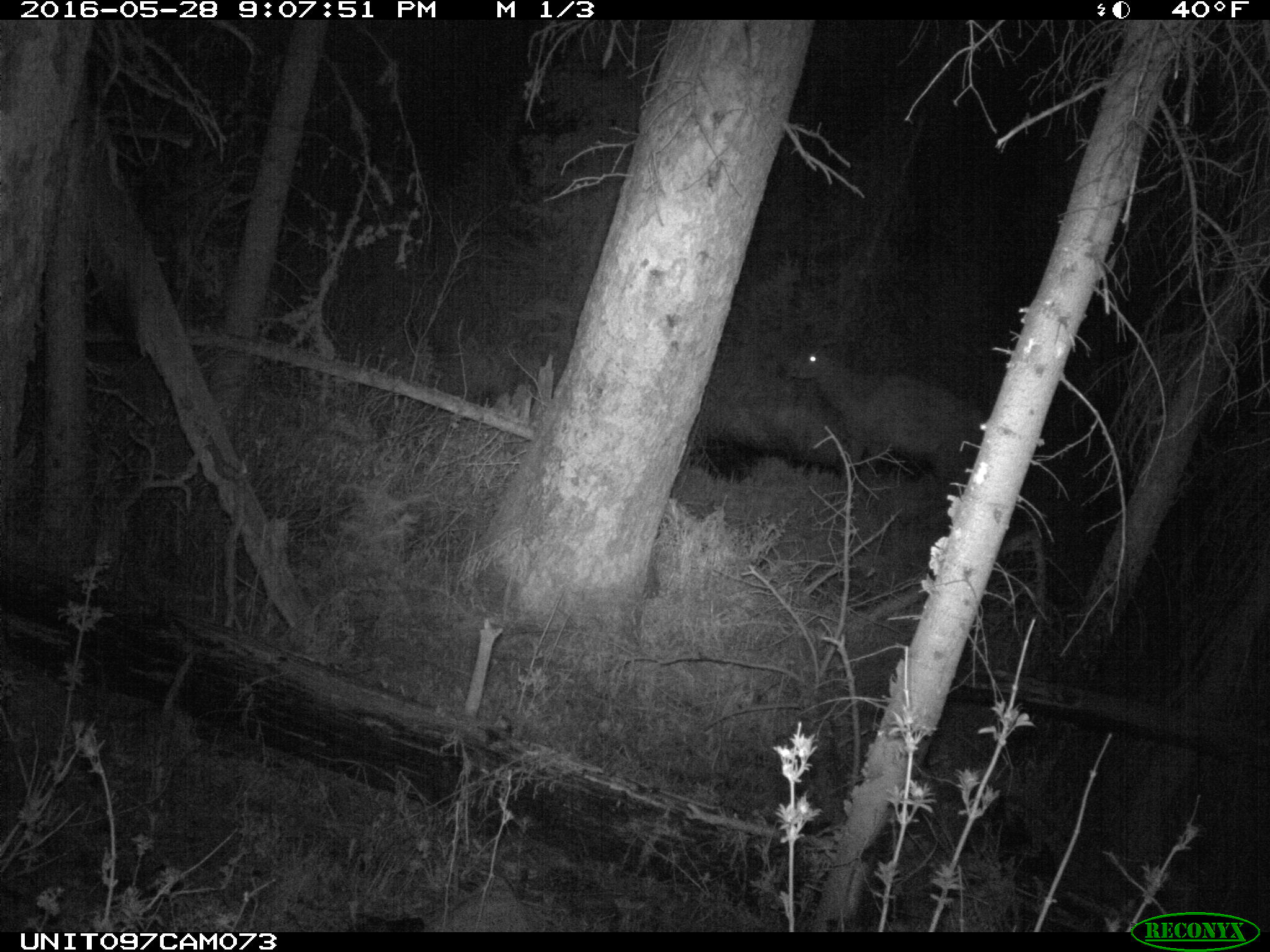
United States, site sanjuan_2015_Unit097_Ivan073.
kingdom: Animalia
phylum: Chordata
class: Mammalia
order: Artiodactyla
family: Cervidae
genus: Cervus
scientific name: Cervus elaphus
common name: red deer